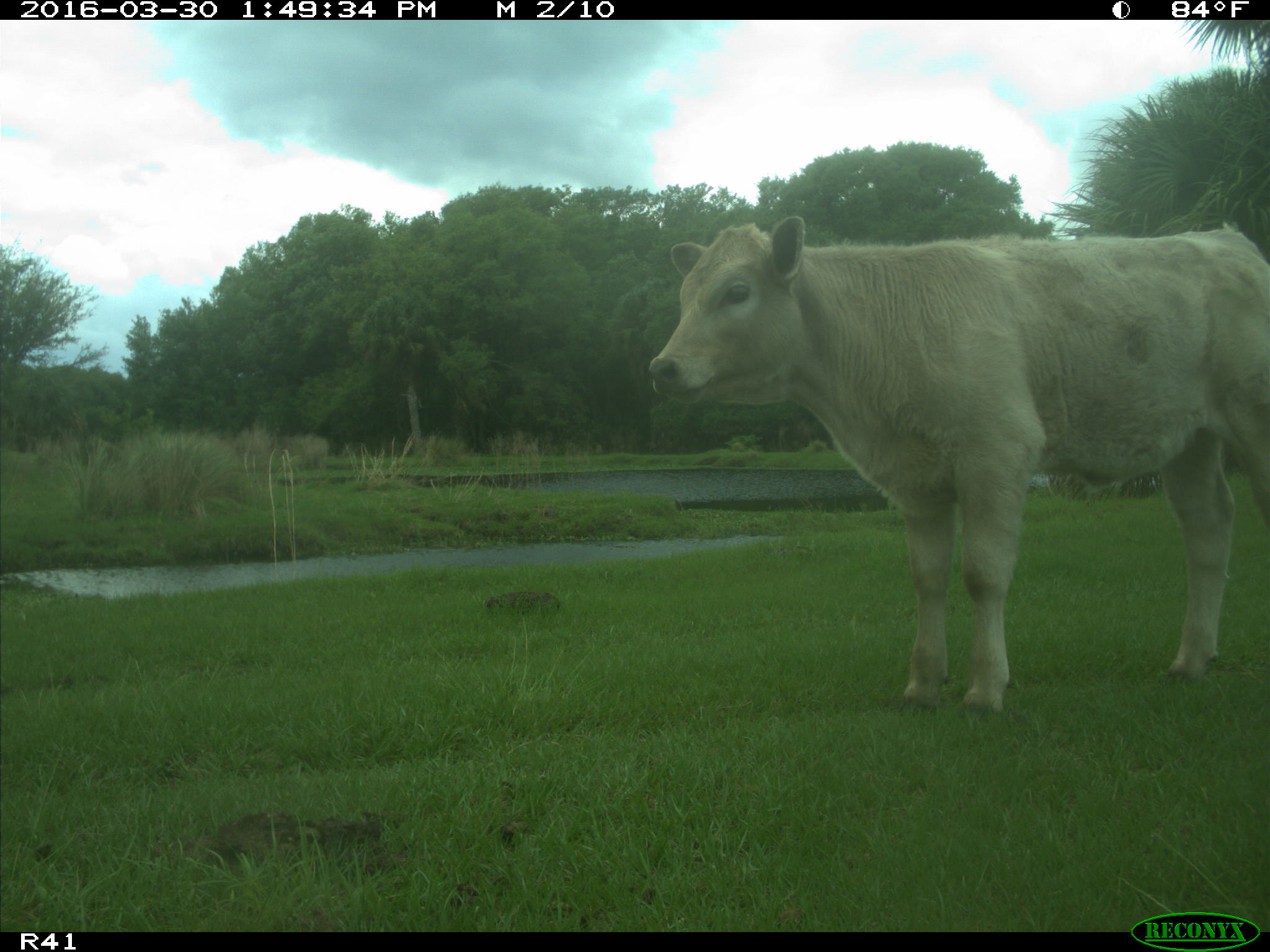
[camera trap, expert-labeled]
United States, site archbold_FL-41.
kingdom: Animalia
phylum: Chordata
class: Mammalia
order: Artiodactyla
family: Bovidae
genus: Bos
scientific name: Bos taurus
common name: domestic cow